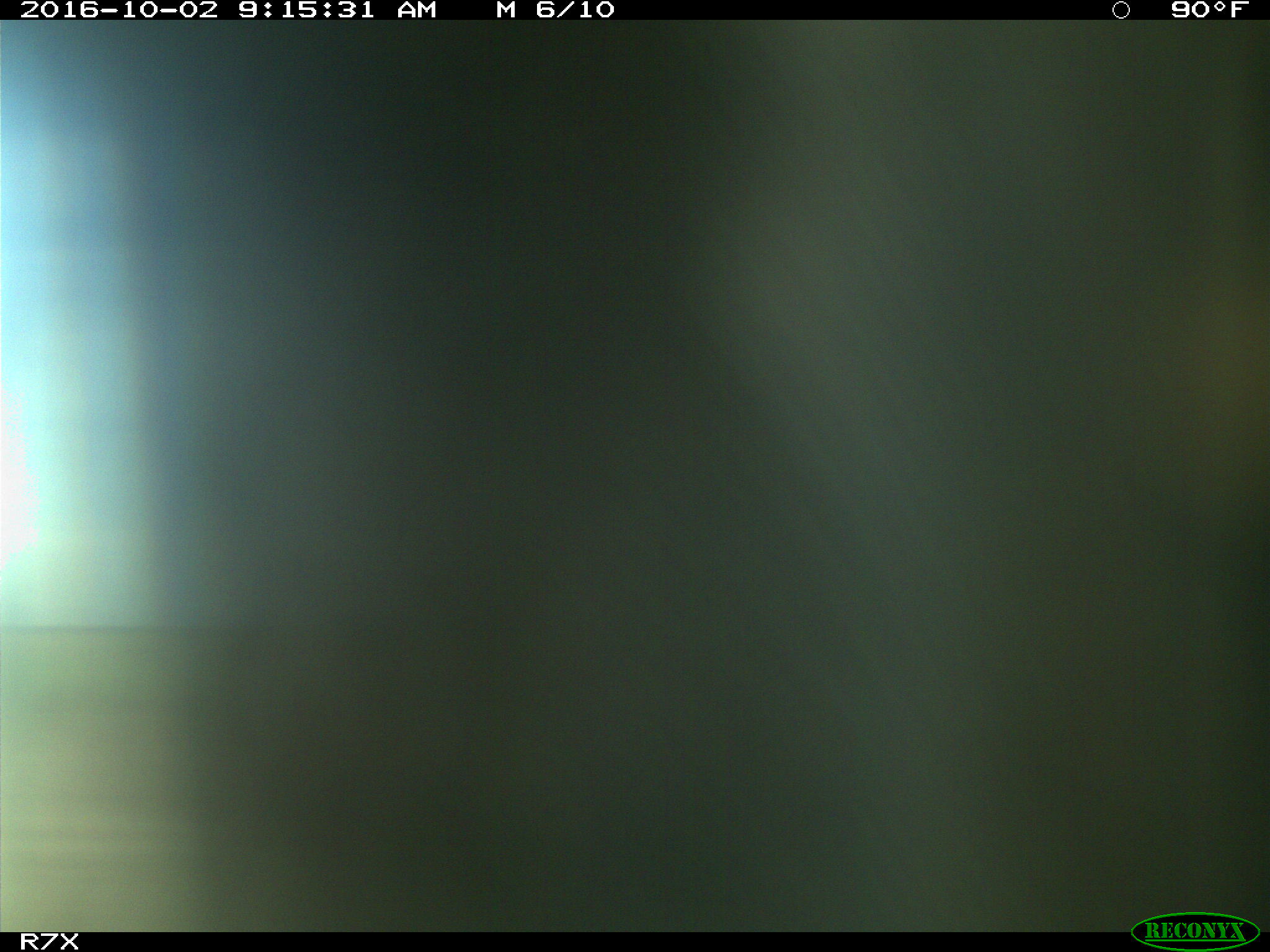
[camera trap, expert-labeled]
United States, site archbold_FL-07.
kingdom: Animalia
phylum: Chordata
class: Aves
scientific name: Aves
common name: birds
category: unidentified bird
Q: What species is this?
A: Unidentified bird (birds) (Aves).